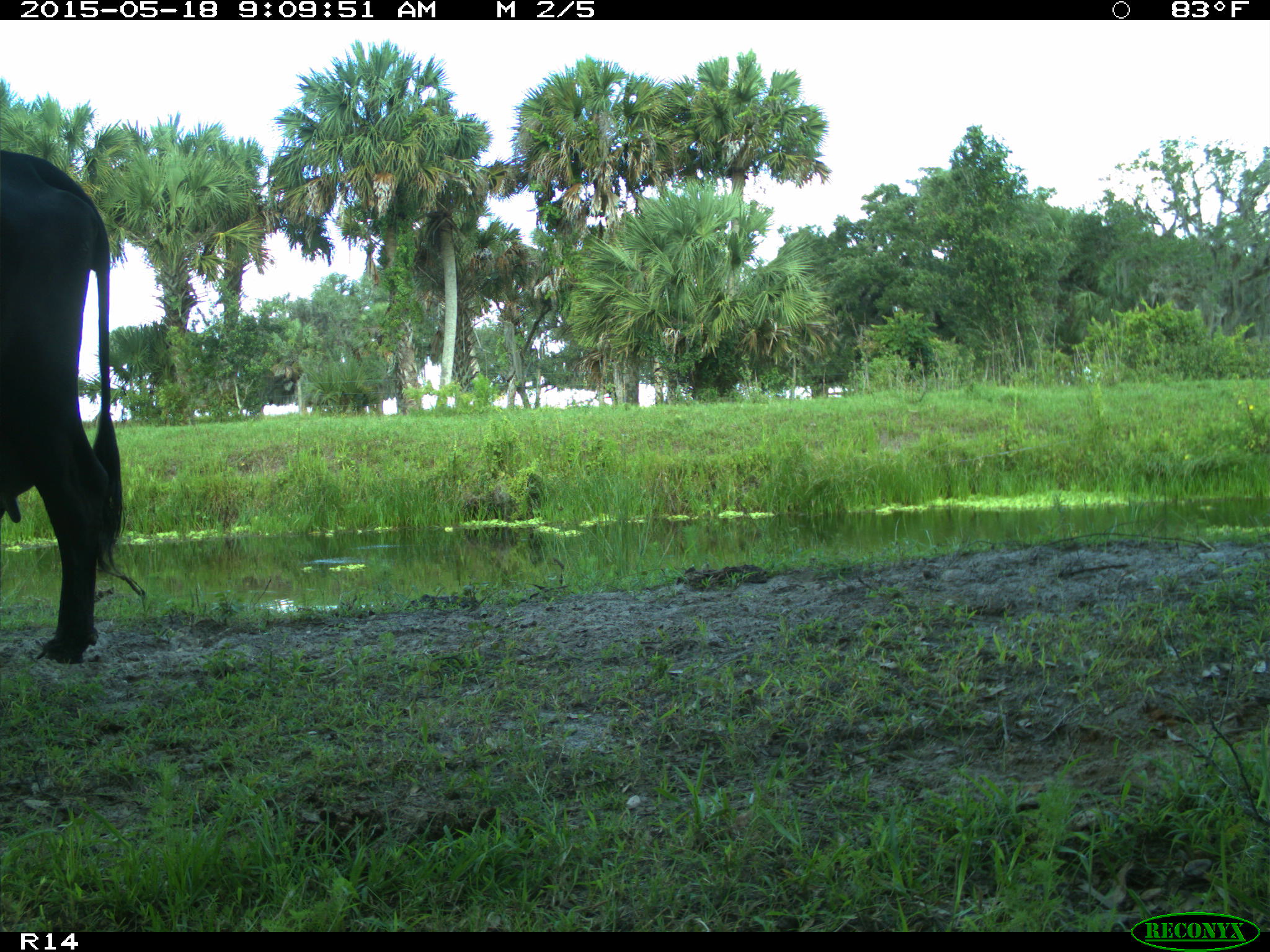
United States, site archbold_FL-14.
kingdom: Animalia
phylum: Chordata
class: Mammalia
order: Artiodactyla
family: Bovidae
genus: Bos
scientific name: Bos taurus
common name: domestic cow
Bos taurus (domestic cow).